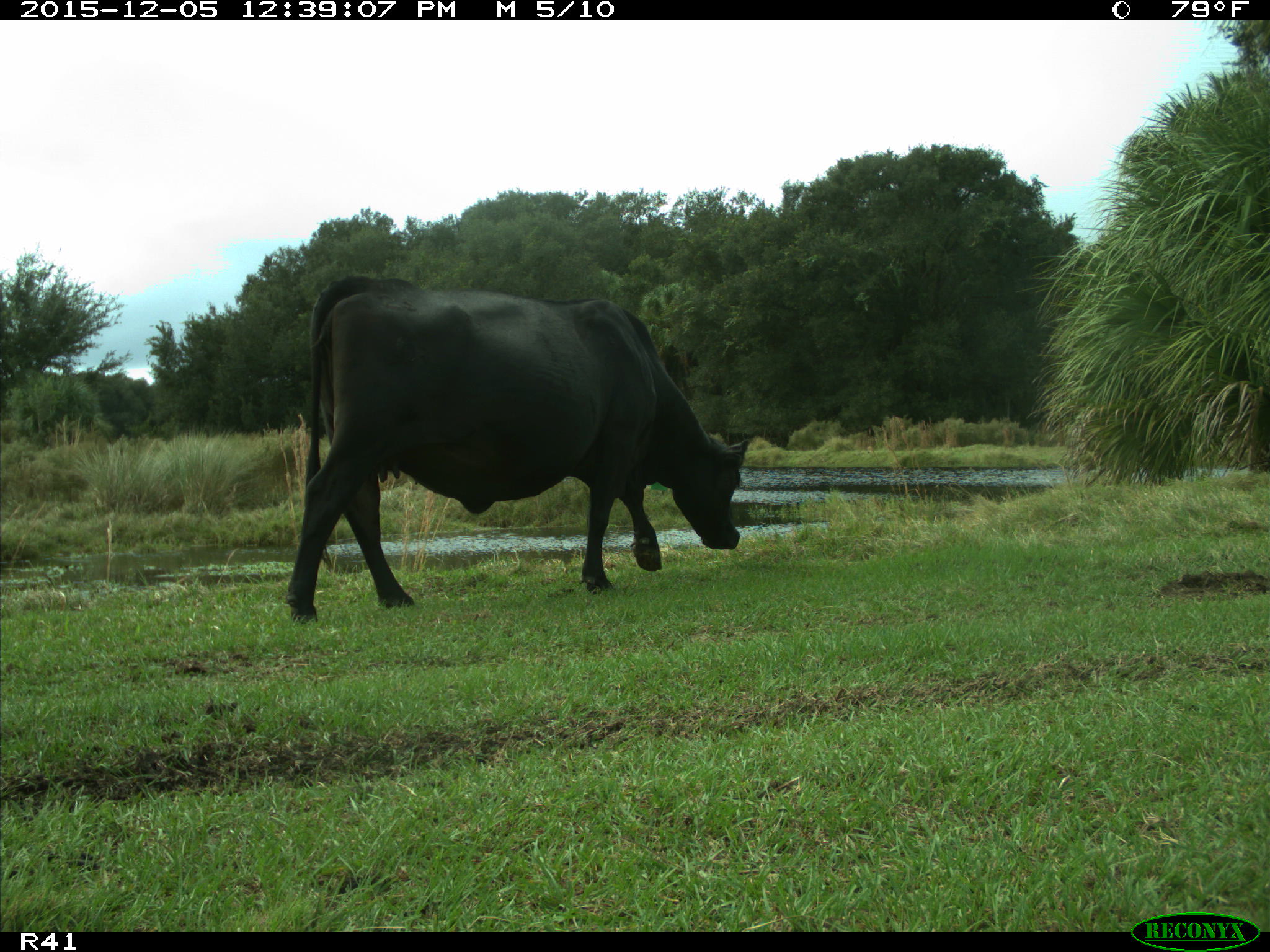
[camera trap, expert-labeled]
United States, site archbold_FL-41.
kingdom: Animalia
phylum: Chordata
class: Mammalia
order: Artiodactyla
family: Bovidae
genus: Bos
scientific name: Bos taurus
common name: domestic cow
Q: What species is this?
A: Bos taurus (domestic cow).